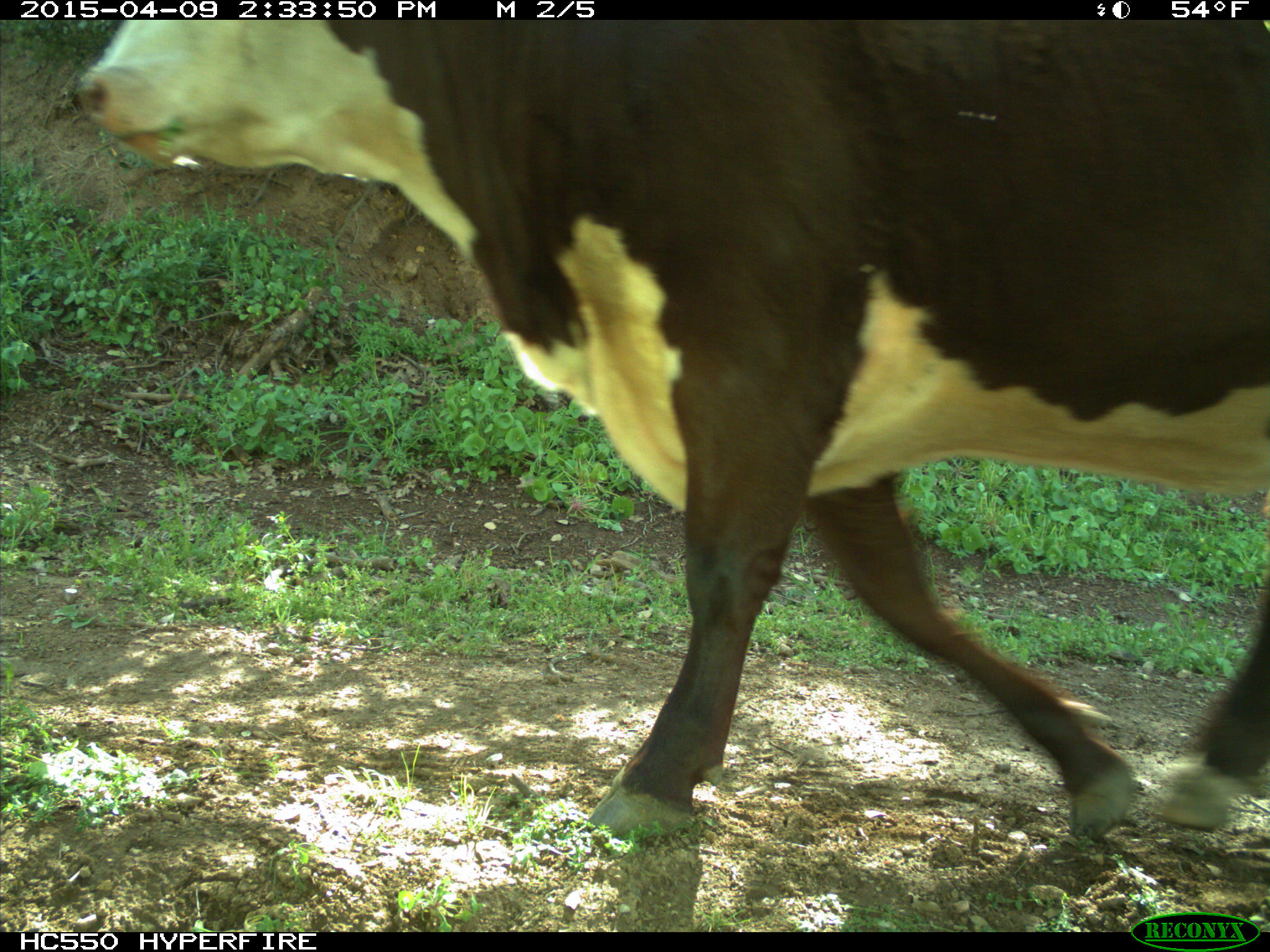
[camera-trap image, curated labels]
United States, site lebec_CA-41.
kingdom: Animalia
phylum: Chordata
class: Mammalia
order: Artiodactyla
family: Bovidae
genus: Bos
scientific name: Bos taurus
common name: domestic cow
Bos taurus (domestic cow).